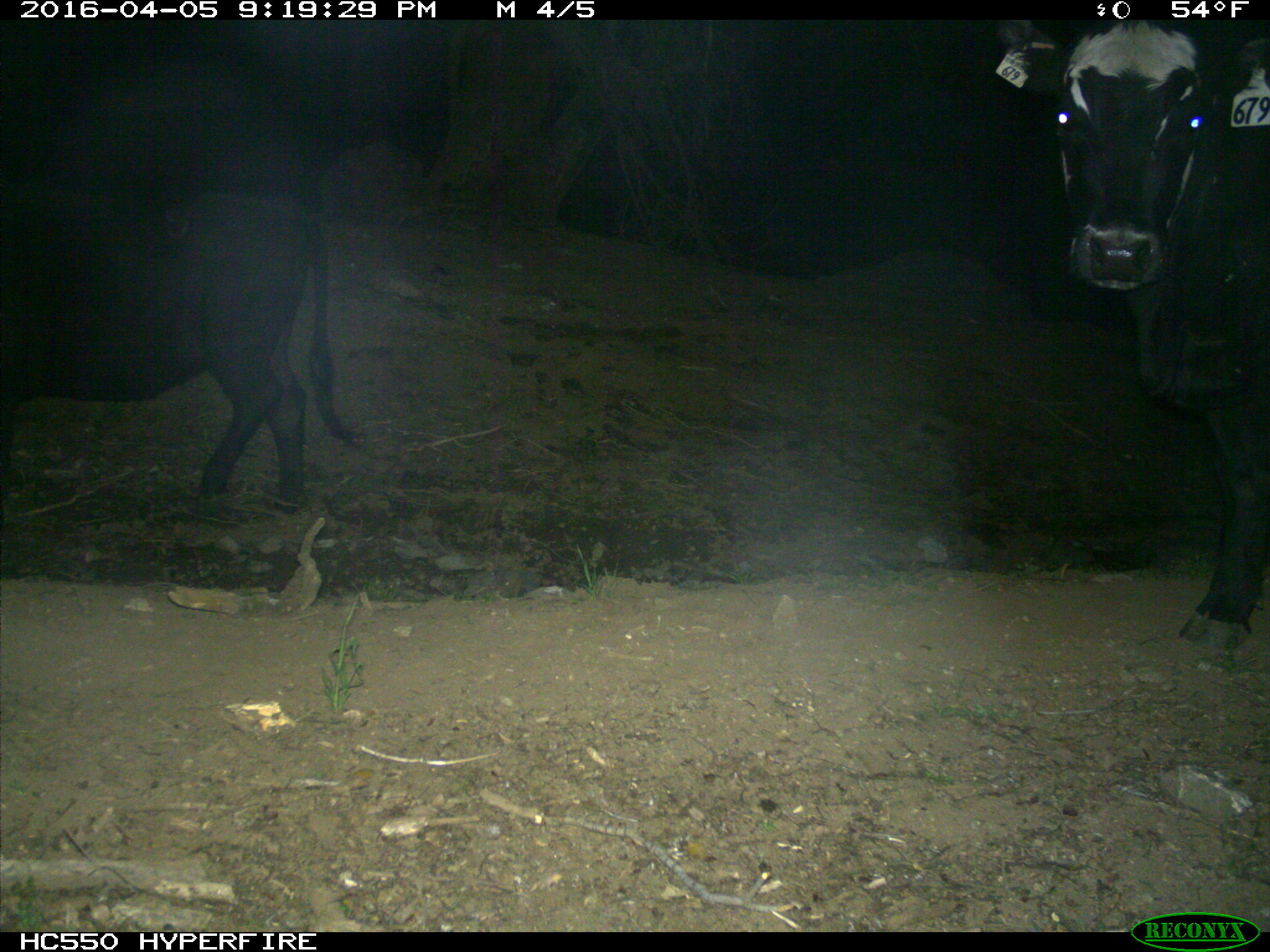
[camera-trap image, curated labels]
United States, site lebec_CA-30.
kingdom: Animalia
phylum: Chordata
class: Mammalia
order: Artiodactyla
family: Bovidae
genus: Bos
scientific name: Bos taurus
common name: domestic cow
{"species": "Bos taurus (domestic cow)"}